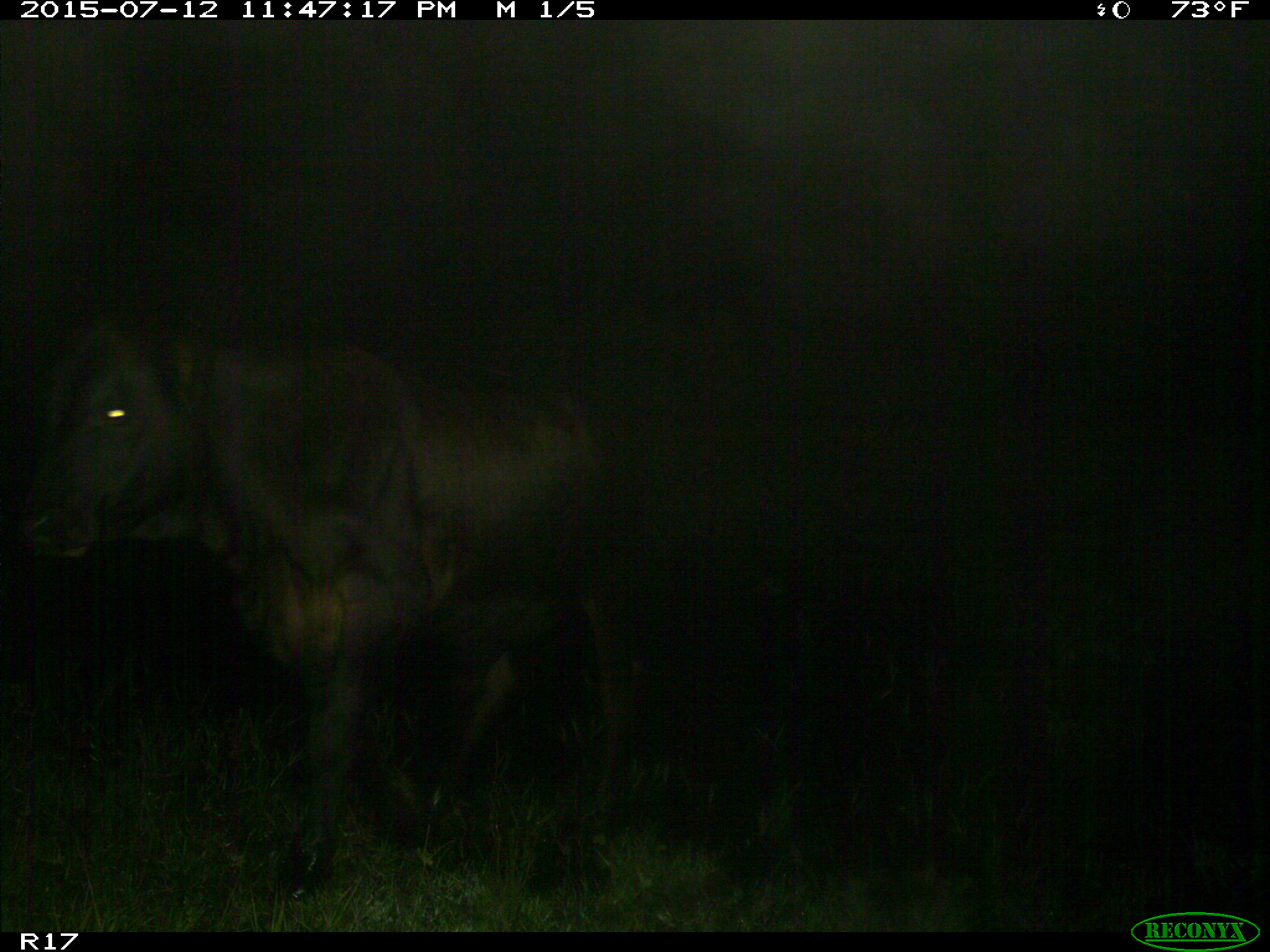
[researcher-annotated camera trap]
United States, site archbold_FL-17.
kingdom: Animalia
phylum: Chordata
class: Mammalia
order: Artiodactyla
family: Bovidae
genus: Bos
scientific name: Bos taurus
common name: domestic cow